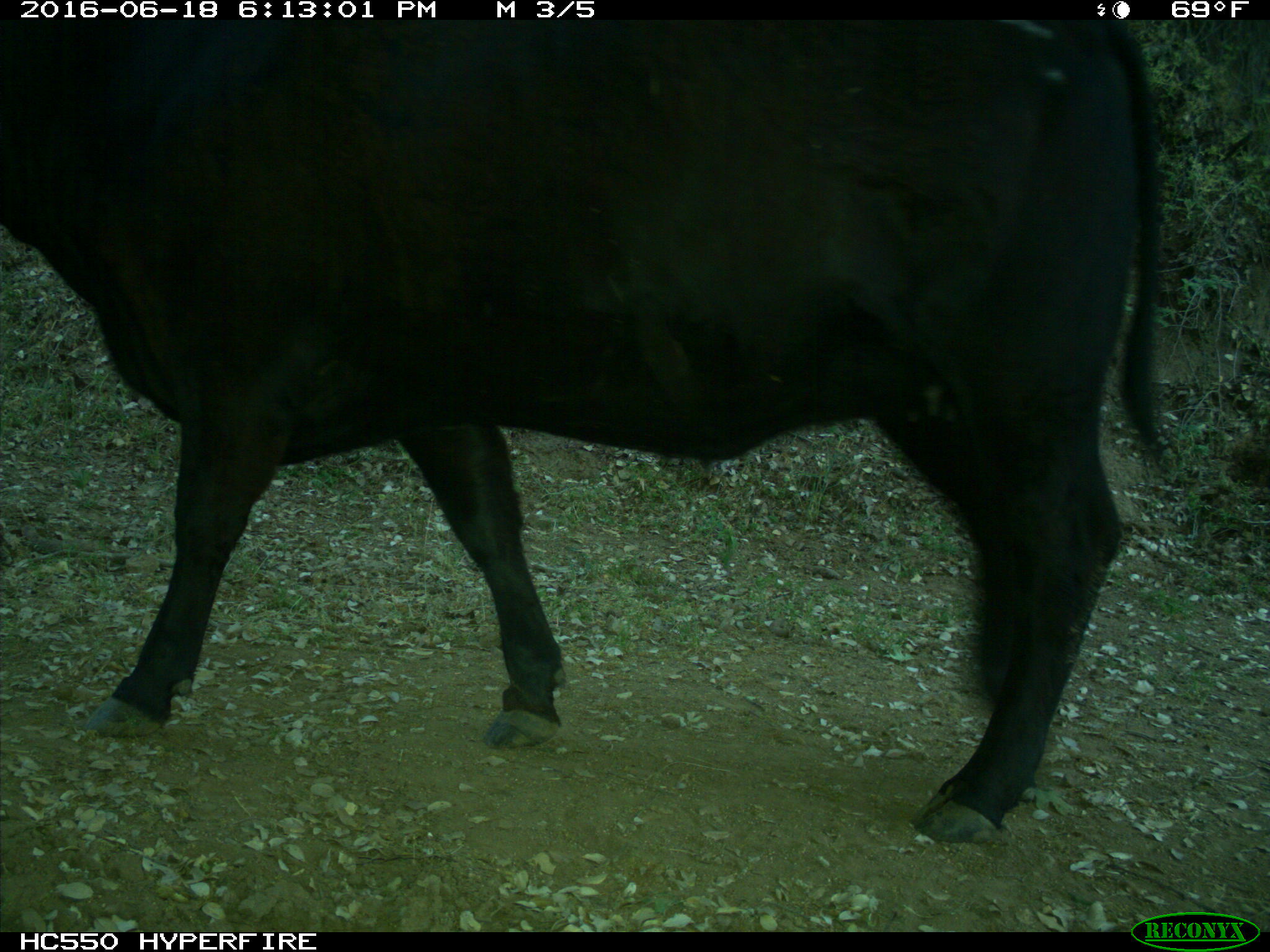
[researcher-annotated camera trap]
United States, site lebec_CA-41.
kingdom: Animalia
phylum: Chordata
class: Mammalia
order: Artiodactyla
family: Bovidae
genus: Bos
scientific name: Bos taurus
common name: domestic cow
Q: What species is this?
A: Bos taurus (domestic cow).